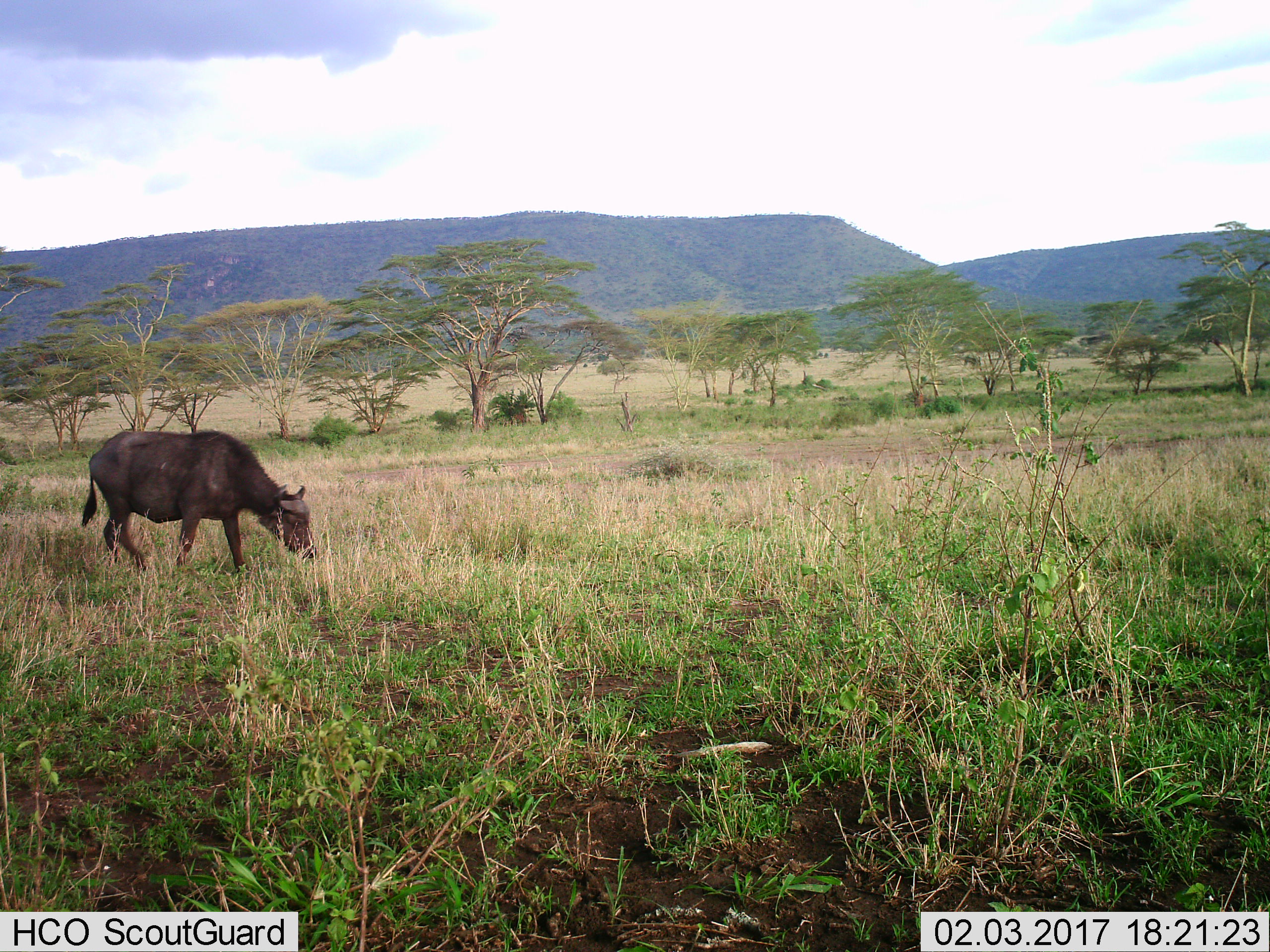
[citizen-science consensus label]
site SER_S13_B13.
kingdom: Animalia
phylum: Chordata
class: Mammalia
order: Artiodactyla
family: Bovidae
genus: Syncerus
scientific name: Syncerus caffer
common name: african buffalo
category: buffalo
Buffalo (african buffalo) (Syncerus caffer), count 1. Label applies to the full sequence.